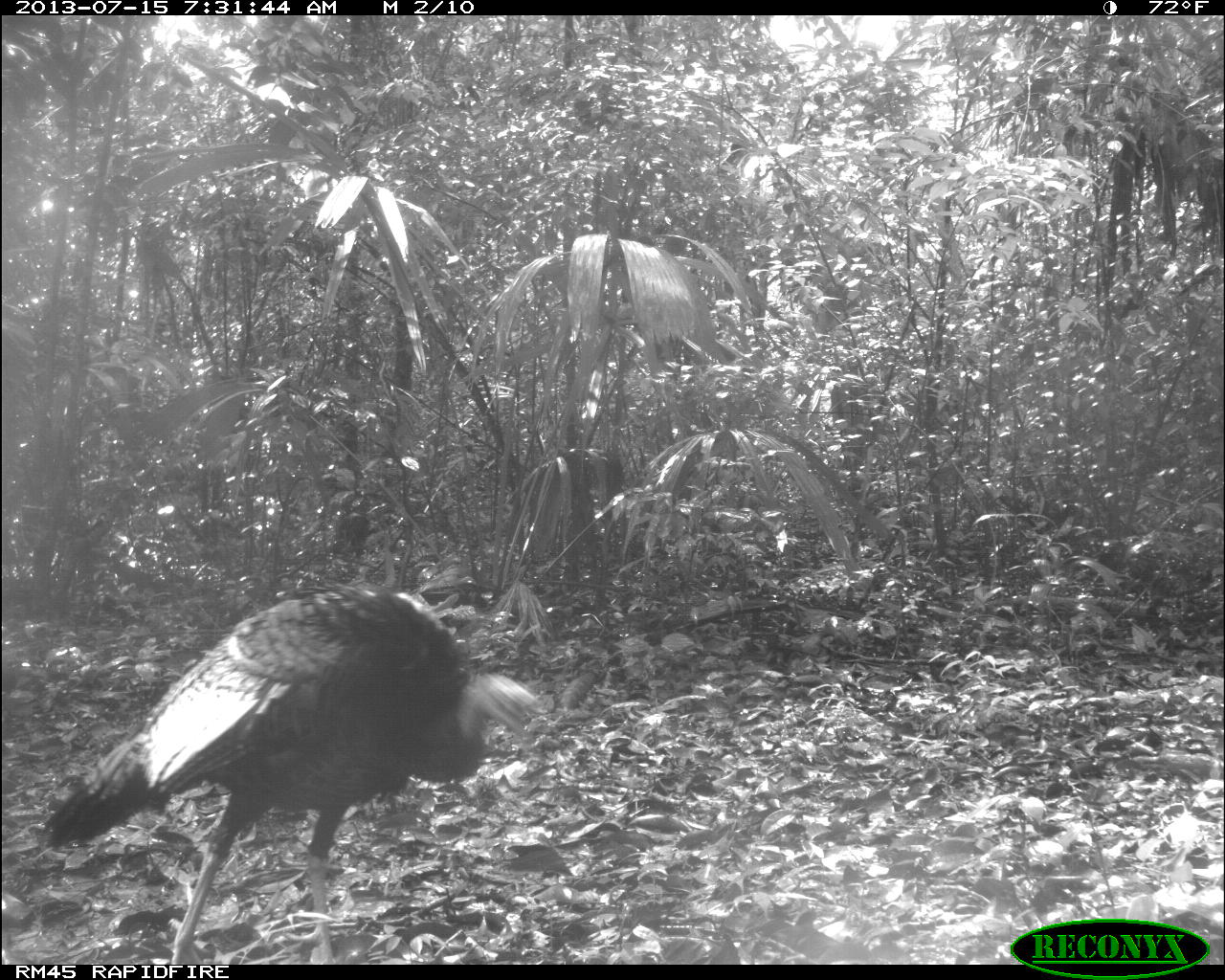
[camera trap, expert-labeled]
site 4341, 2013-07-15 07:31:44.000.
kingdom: Animalia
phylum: Chordata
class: Aves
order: Galliformes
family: Phasianidae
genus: Meleagris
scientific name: Meleagris ocellata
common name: ocellated turkey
Meleagris ocellata (ocellated turkey), count 1.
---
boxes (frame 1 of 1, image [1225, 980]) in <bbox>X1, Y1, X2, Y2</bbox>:
meleagris ocellata: <bbox>40, 580, 541, 965</bbox>